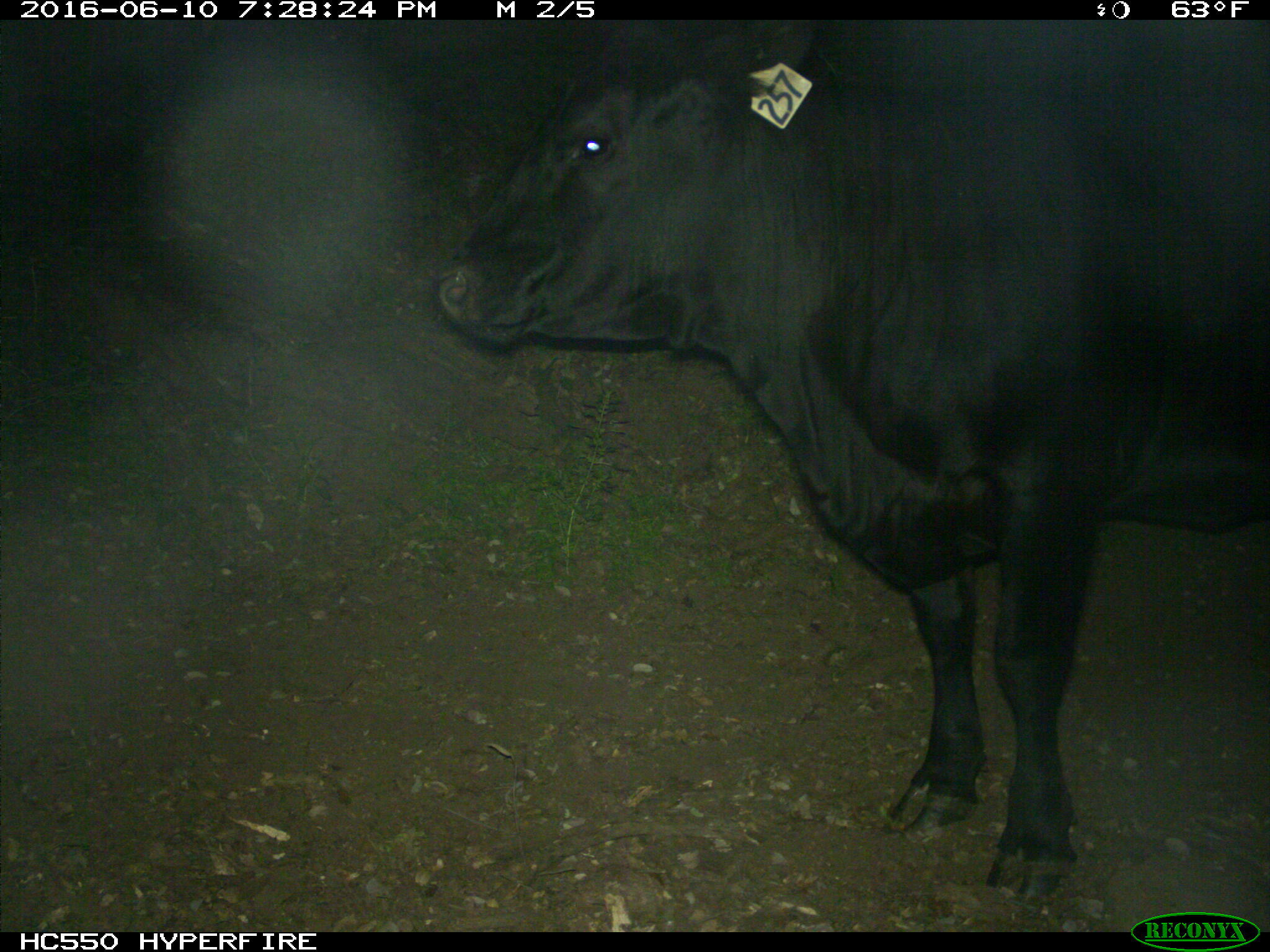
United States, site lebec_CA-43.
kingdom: Animalia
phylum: Chordata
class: Mammalia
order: Artiodactyla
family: Bovidae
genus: Bos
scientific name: Bos taurus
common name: domestic cow